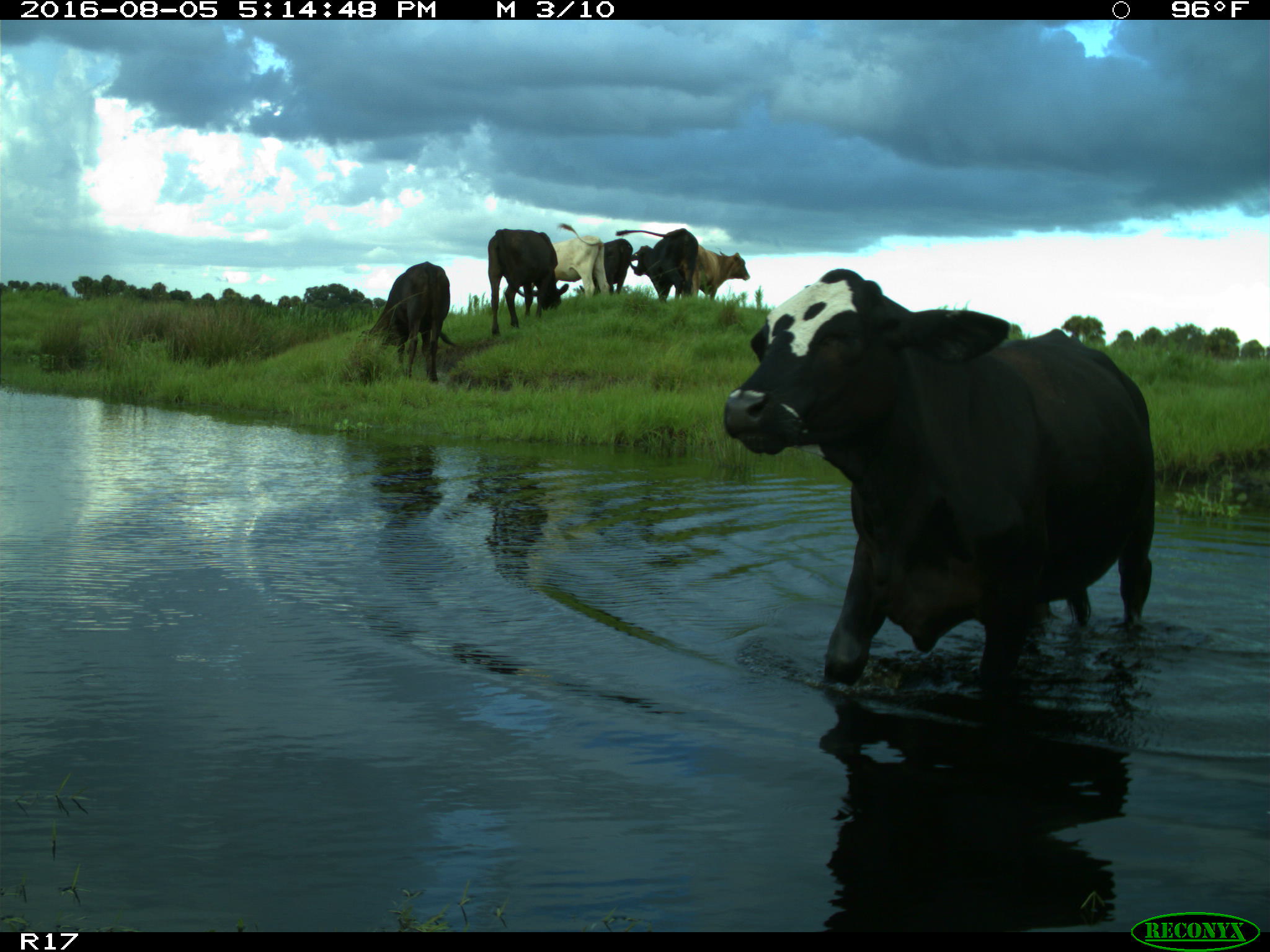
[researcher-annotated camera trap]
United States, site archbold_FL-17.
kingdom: Animalia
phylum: Chordata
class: Mammalia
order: Artiodactyla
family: Bovidae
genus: Bos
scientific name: Bos taurus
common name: domestic cow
Bos taurus (domestic cow).